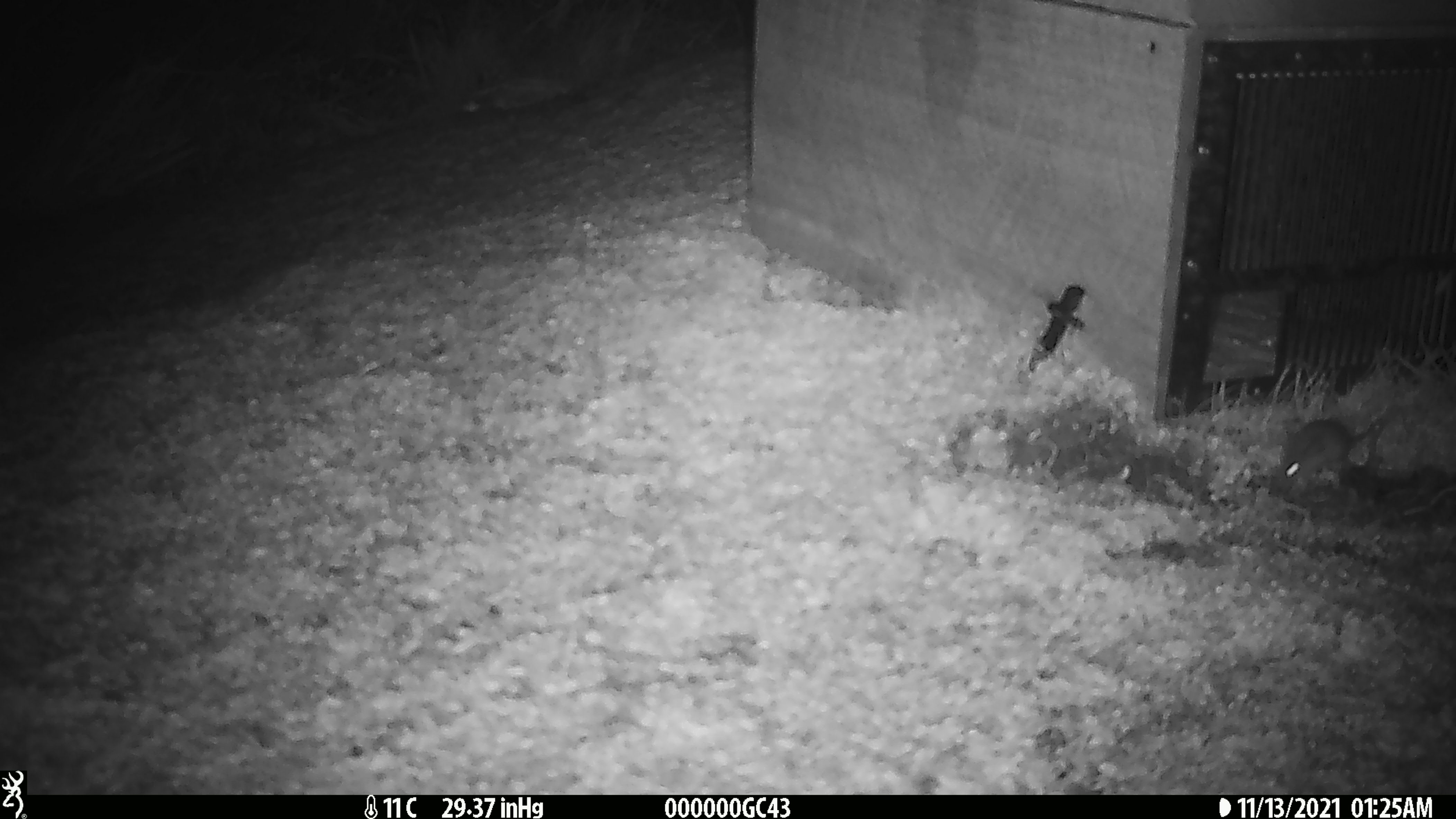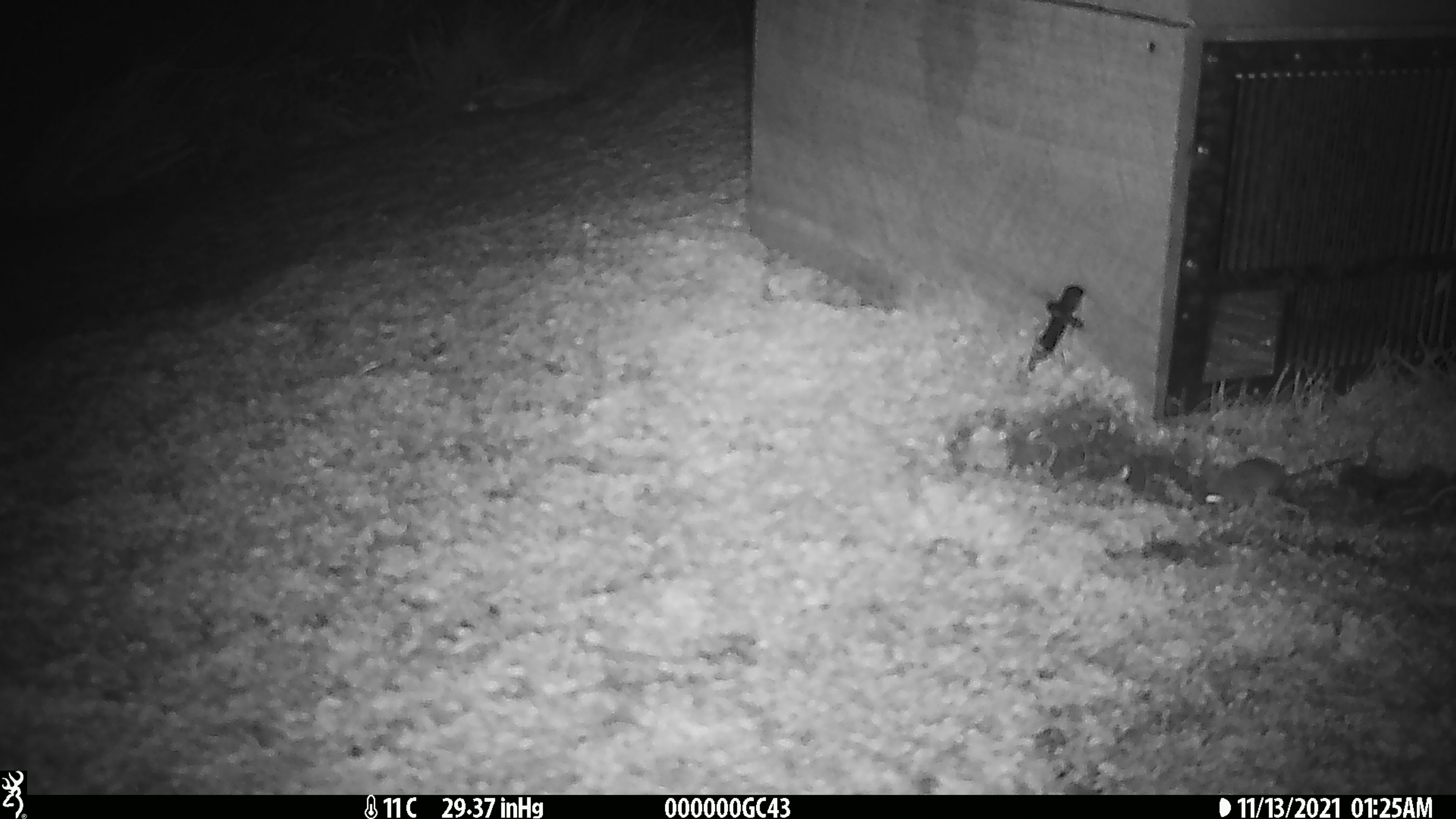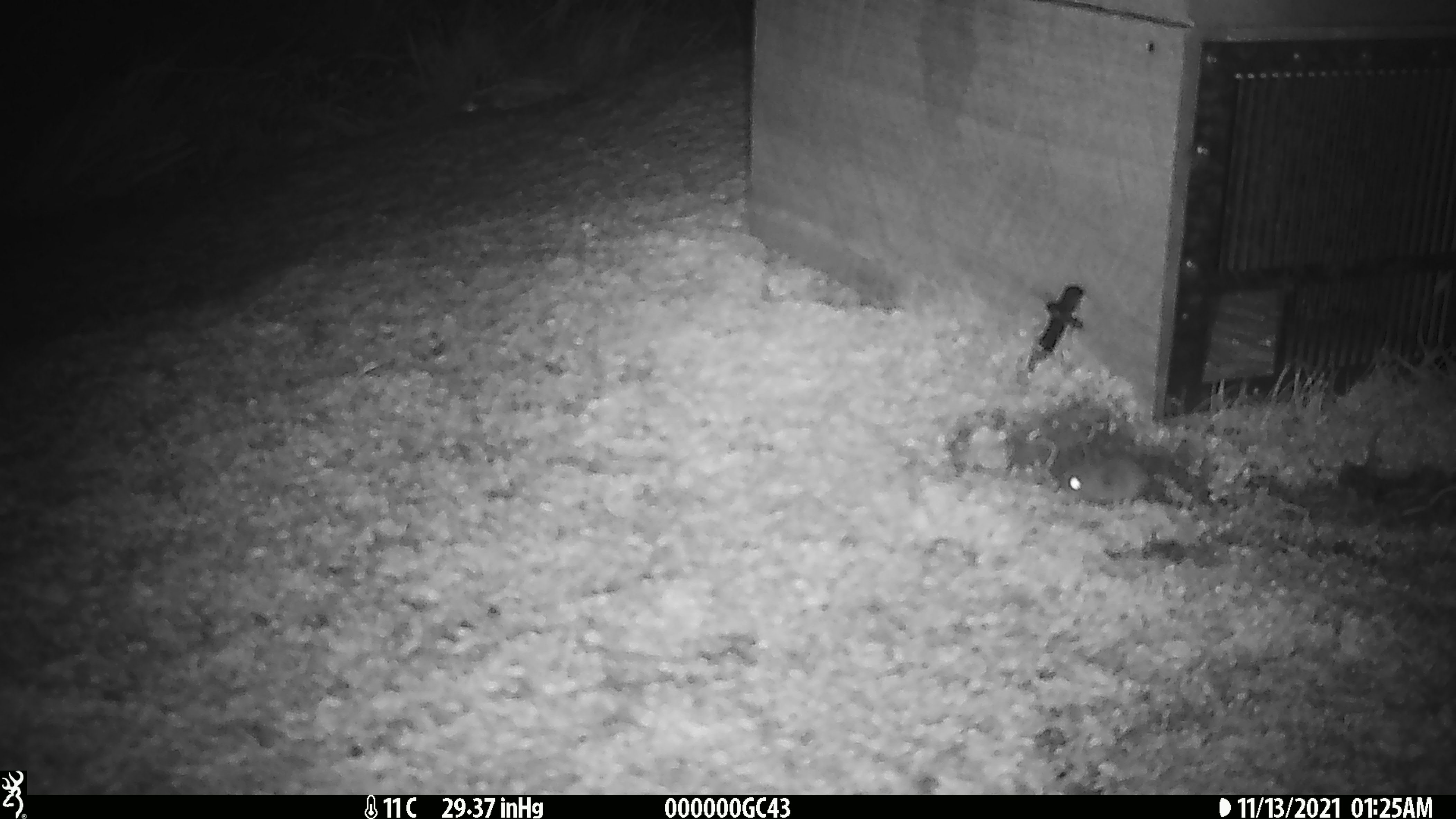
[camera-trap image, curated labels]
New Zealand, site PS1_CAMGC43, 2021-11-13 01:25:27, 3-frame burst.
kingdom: Animalia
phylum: Chordata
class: Mammalia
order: Rodentia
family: Muridae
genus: Mus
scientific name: Mus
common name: mouse